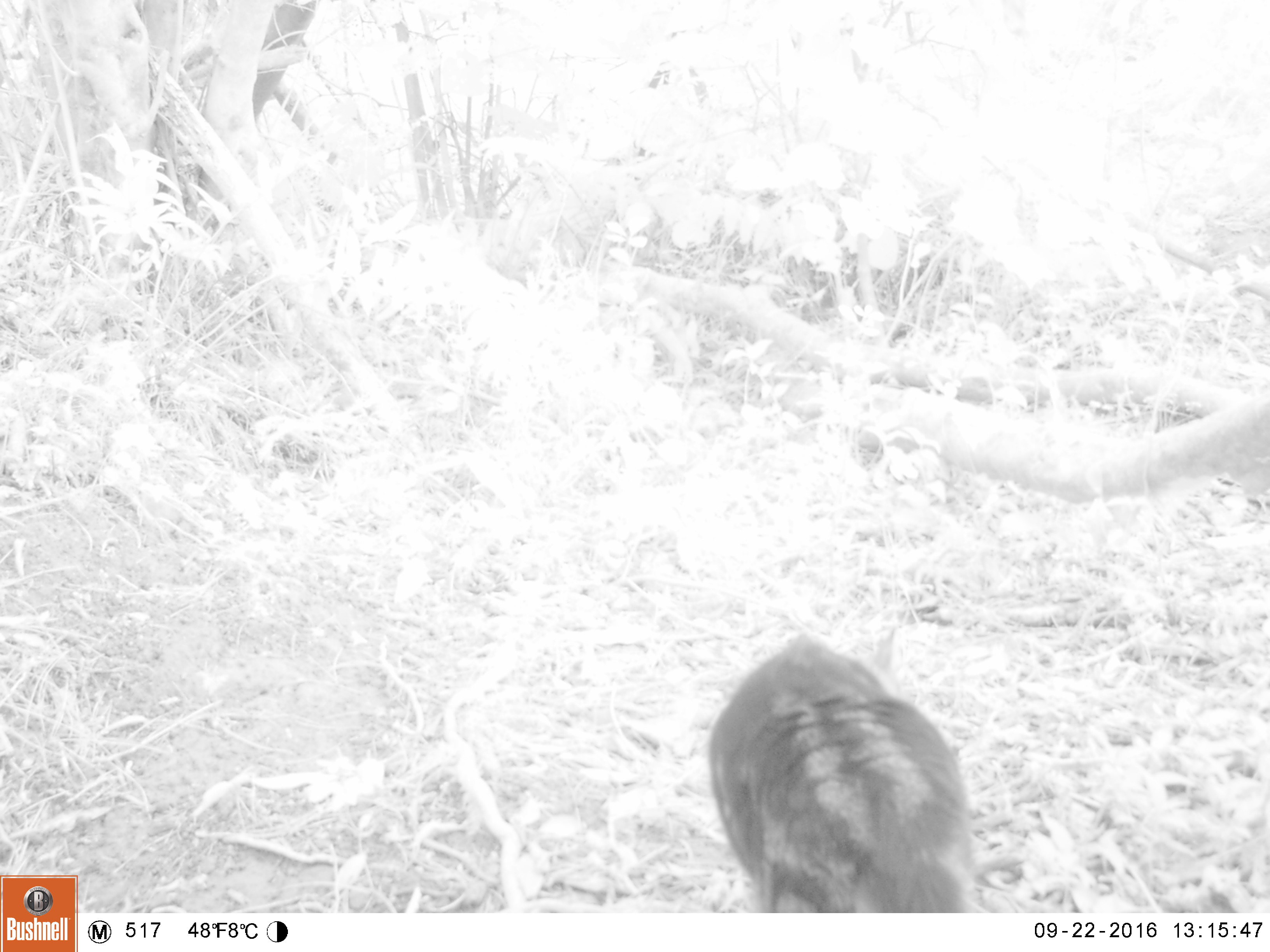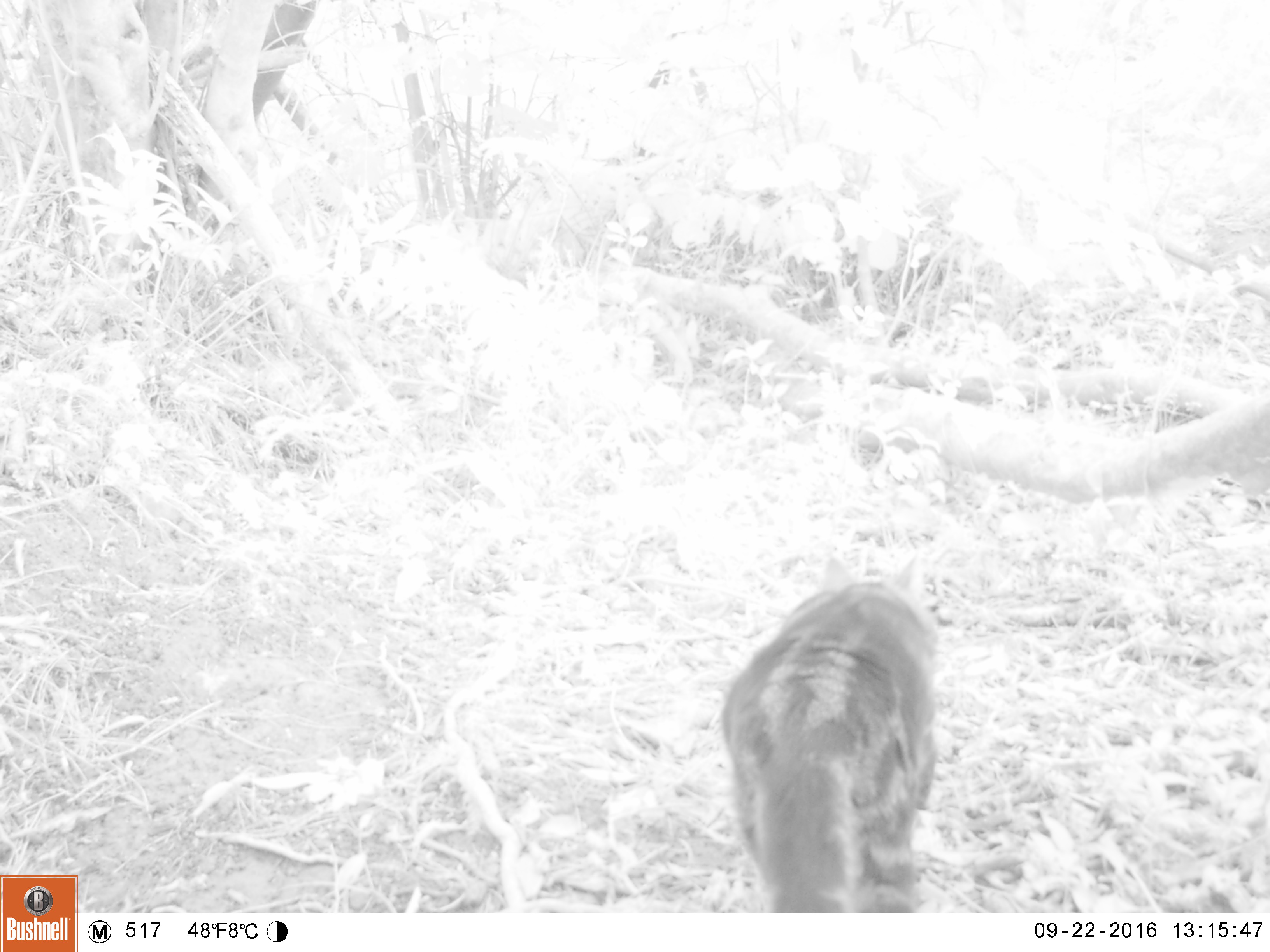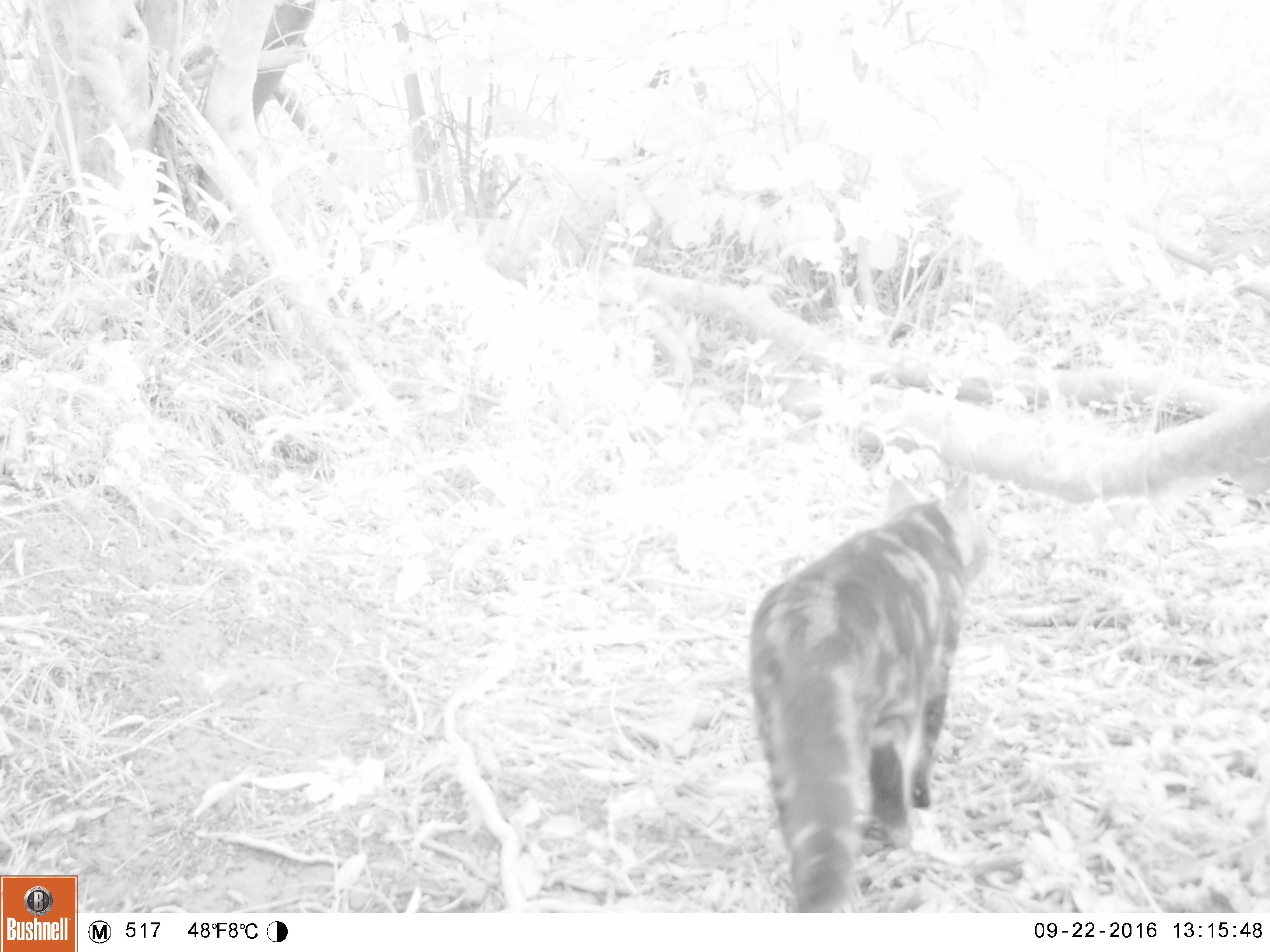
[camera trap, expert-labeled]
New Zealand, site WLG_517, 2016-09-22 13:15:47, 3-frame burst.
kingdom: Animalia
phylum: Chordata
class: Mammalia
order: Carnivora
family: Felidae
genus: Felis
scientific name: Felis catus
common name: domestic cat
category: cat